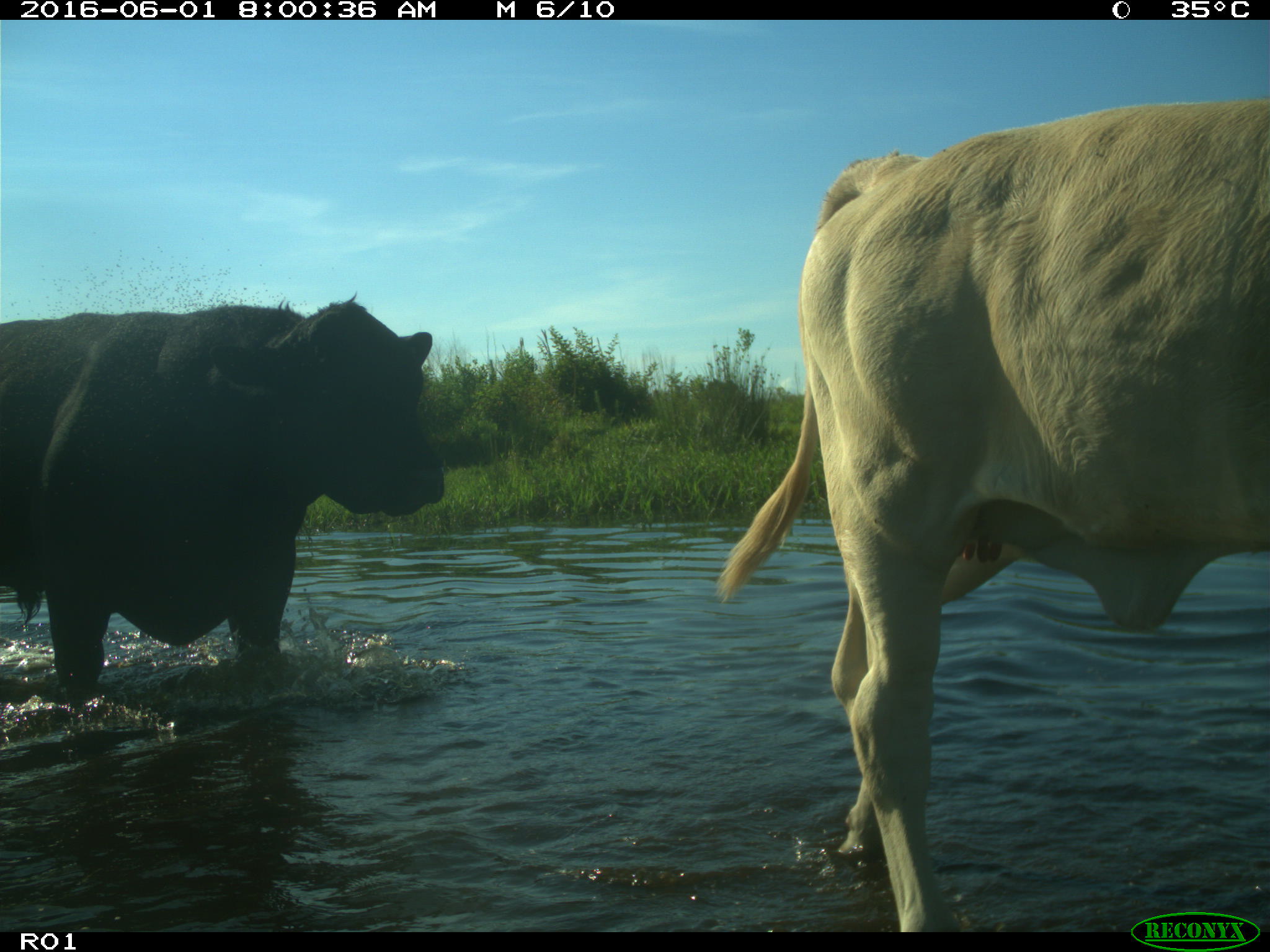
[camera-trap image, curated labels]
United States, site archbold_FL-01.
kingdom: Animalia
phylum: Chordata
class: Mammalia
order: Artiodactyla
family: Bovidae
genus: Bos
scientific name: Bos taurus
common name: domestic cow